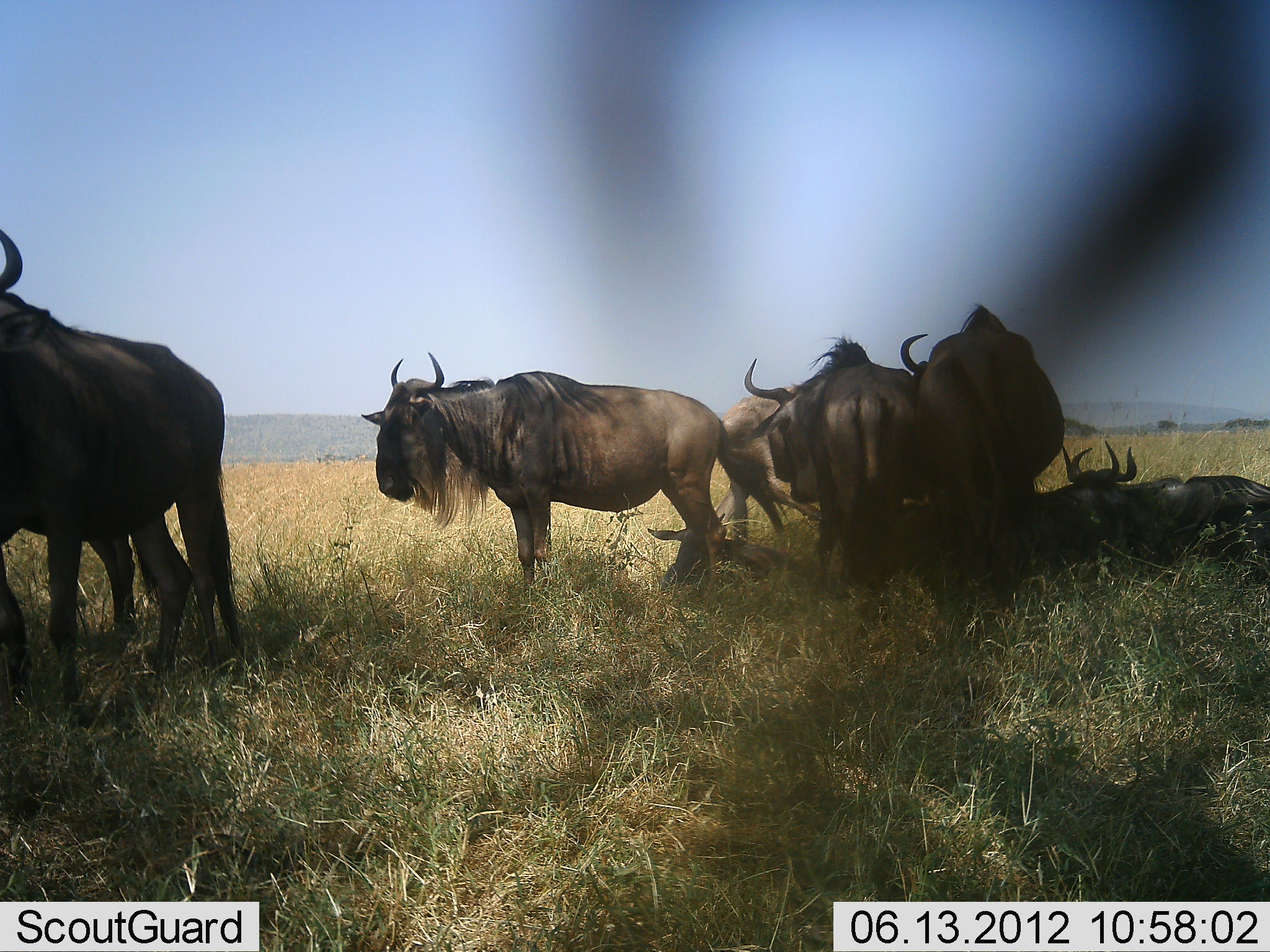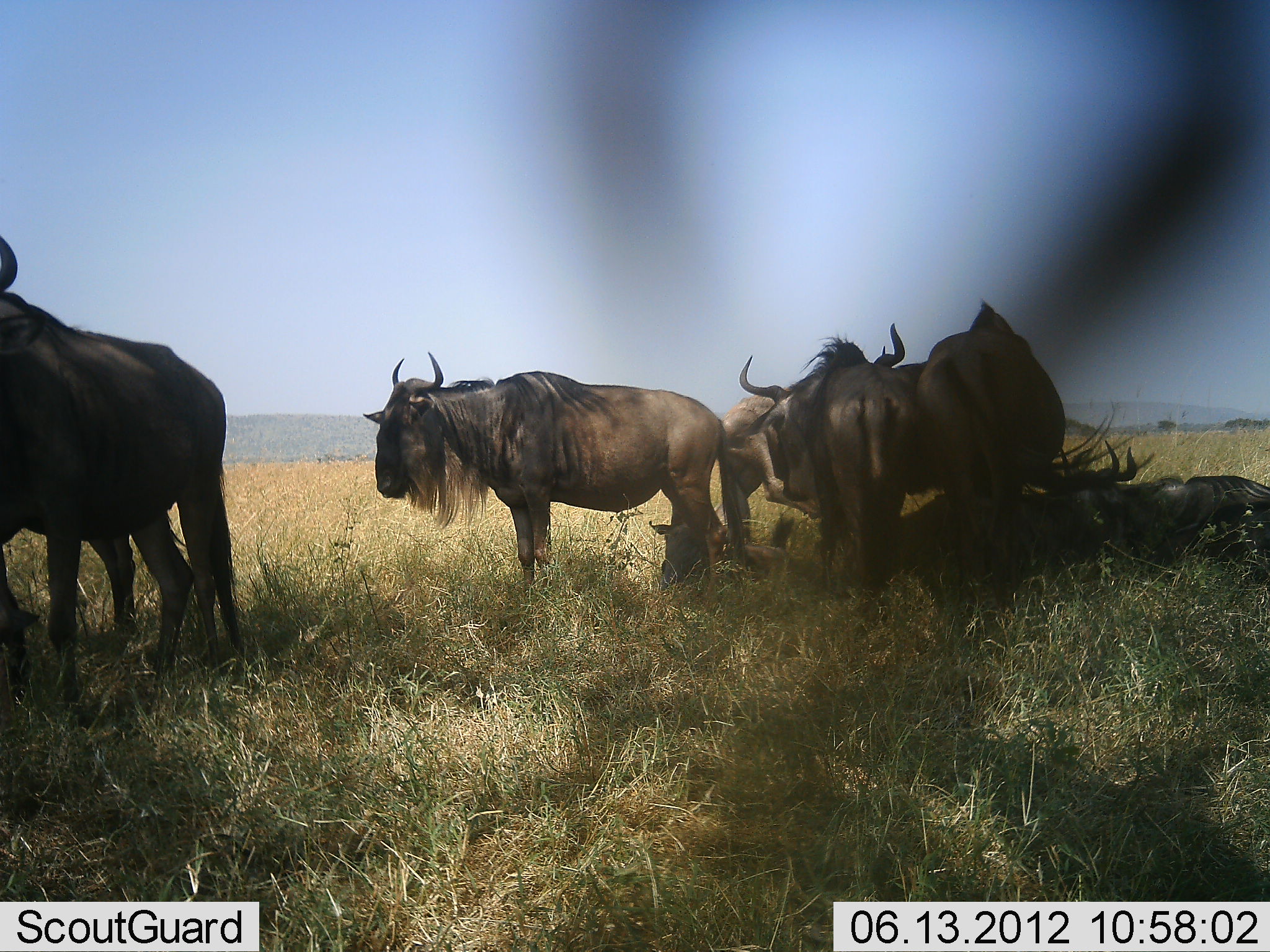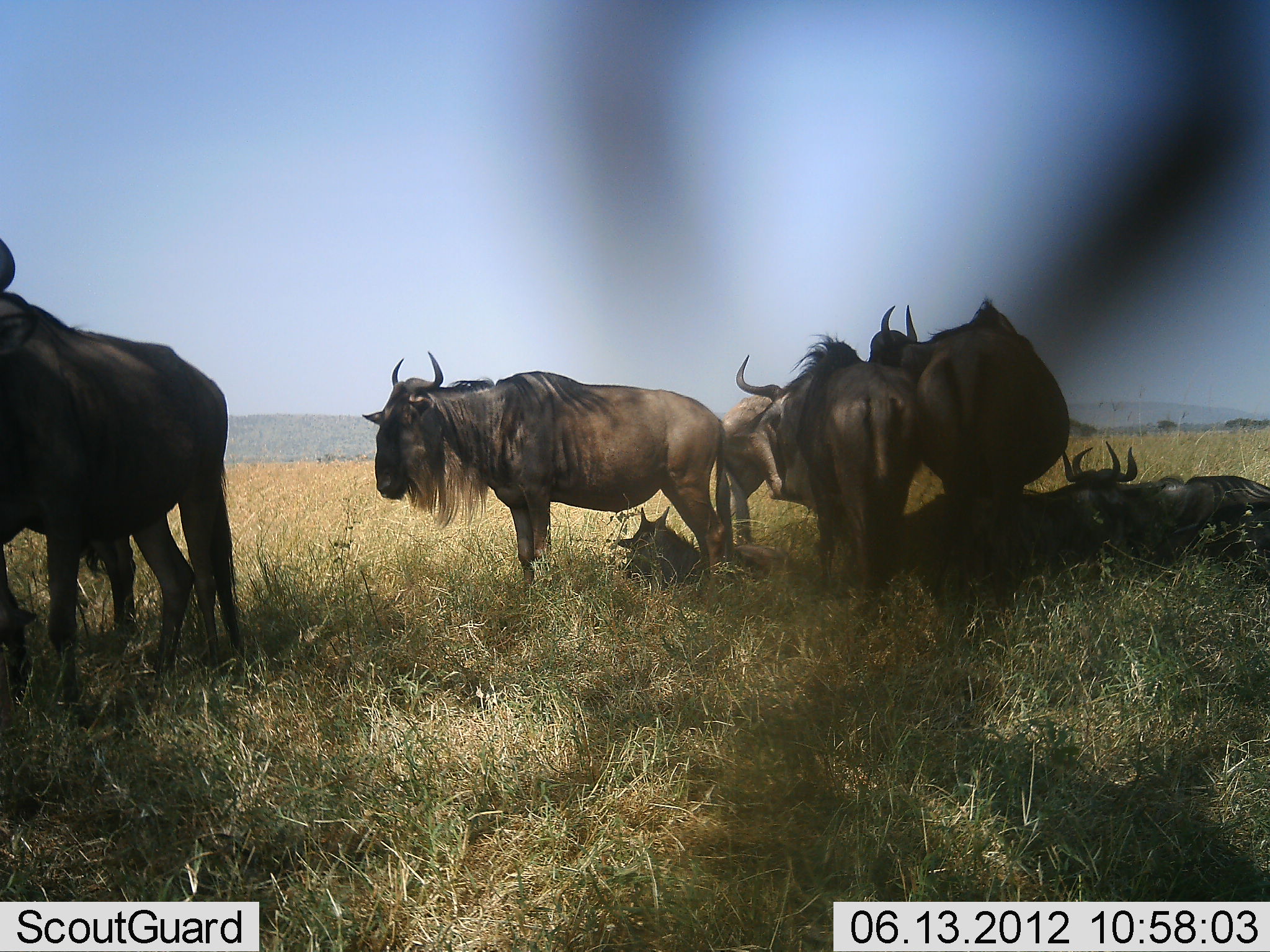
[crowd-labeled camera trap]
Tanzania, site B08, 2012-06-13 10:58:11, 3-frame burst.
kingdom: Animalia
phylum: Chordata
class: Mammalia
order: Artiodactyla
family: Bovidae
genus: Connochaetes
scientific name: Connochaetes taurinus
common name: blue wildebeest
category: wildebeest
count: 9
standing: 80%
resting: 100%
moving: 0%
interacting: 0%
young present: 70%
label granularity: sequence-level